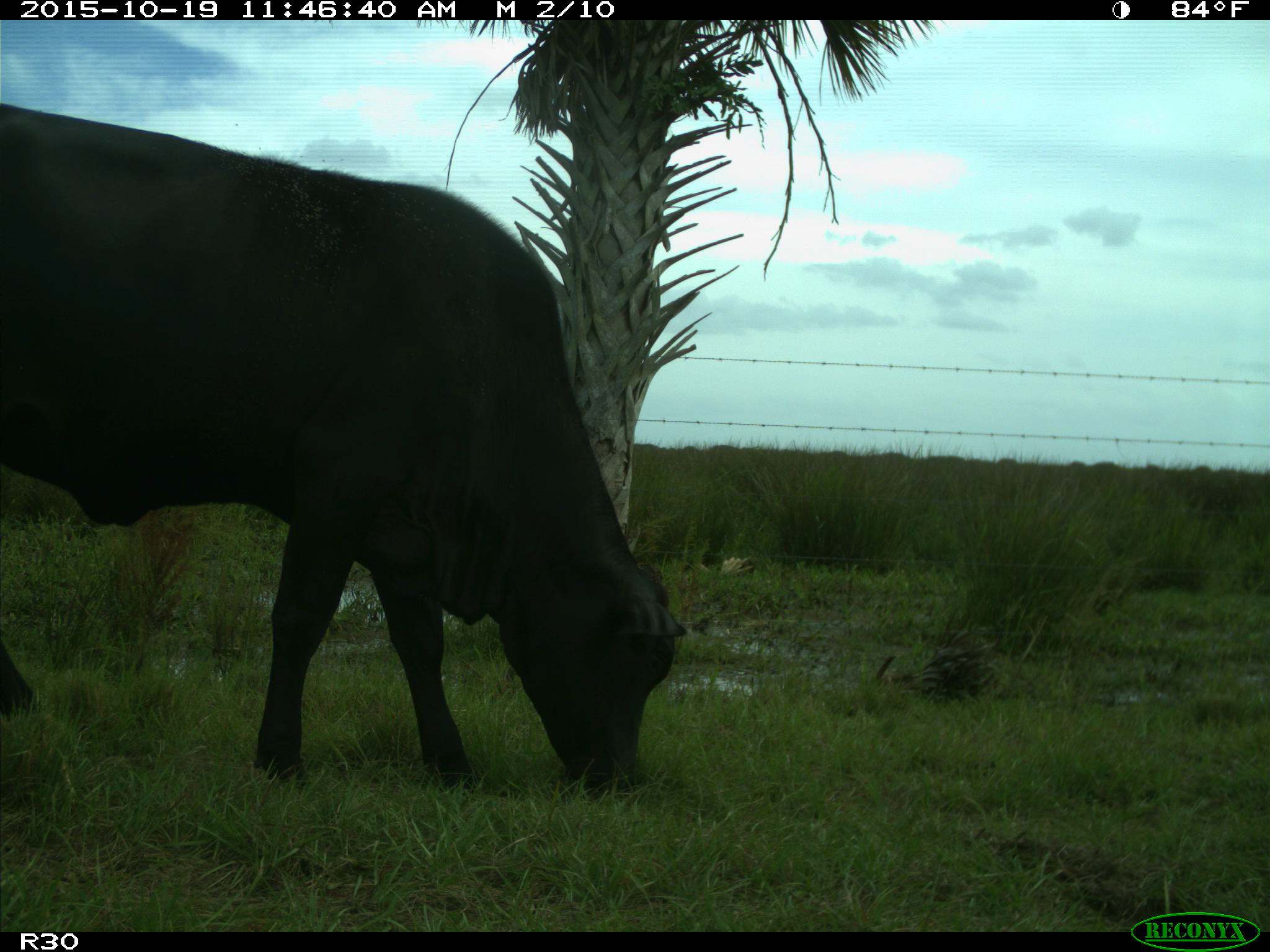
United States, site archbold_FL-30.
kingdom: Animalia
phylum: Chordata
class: Mammalia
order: Artiodactyla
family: Bovidae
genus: Bos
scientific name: Bos taurus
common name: domestic cow